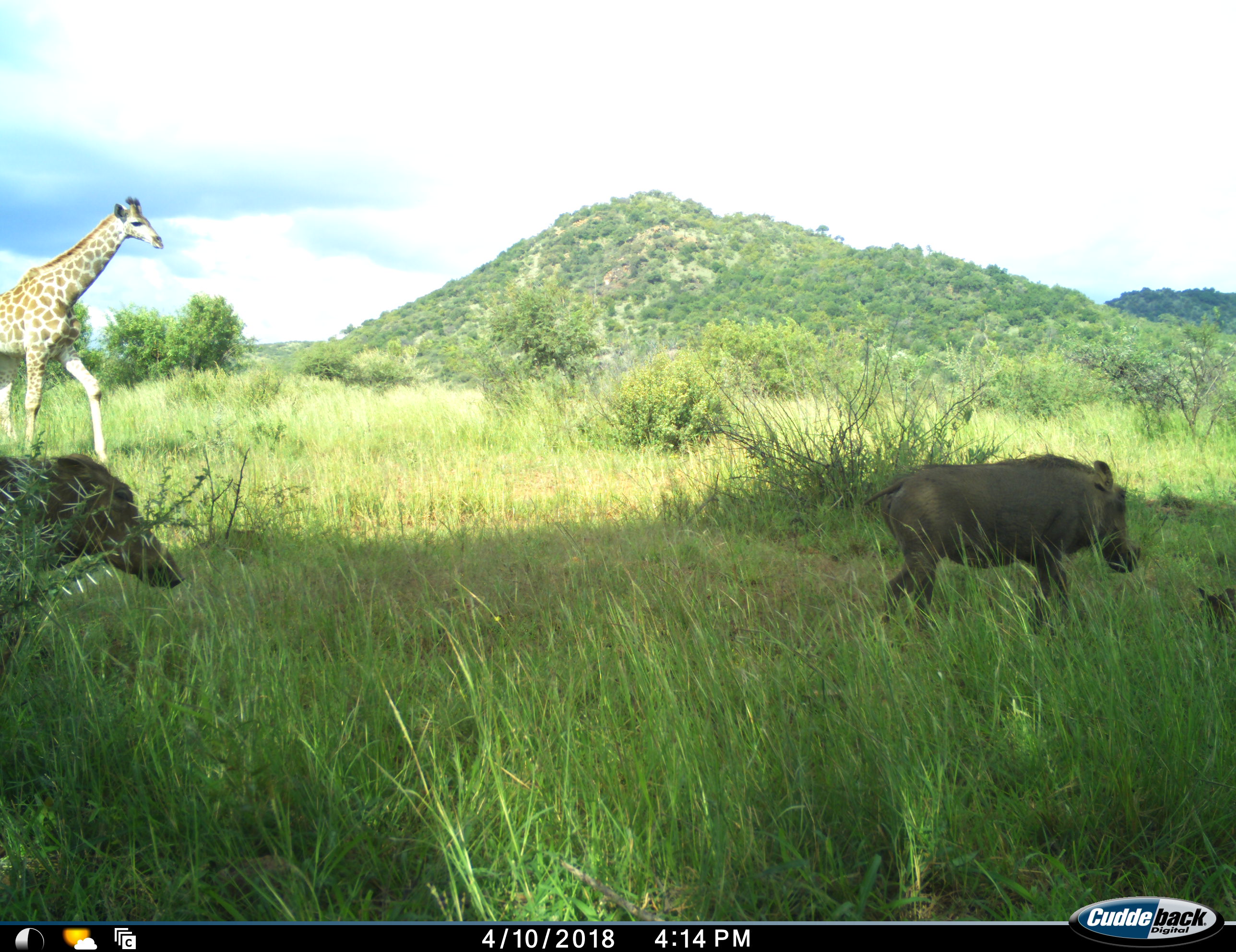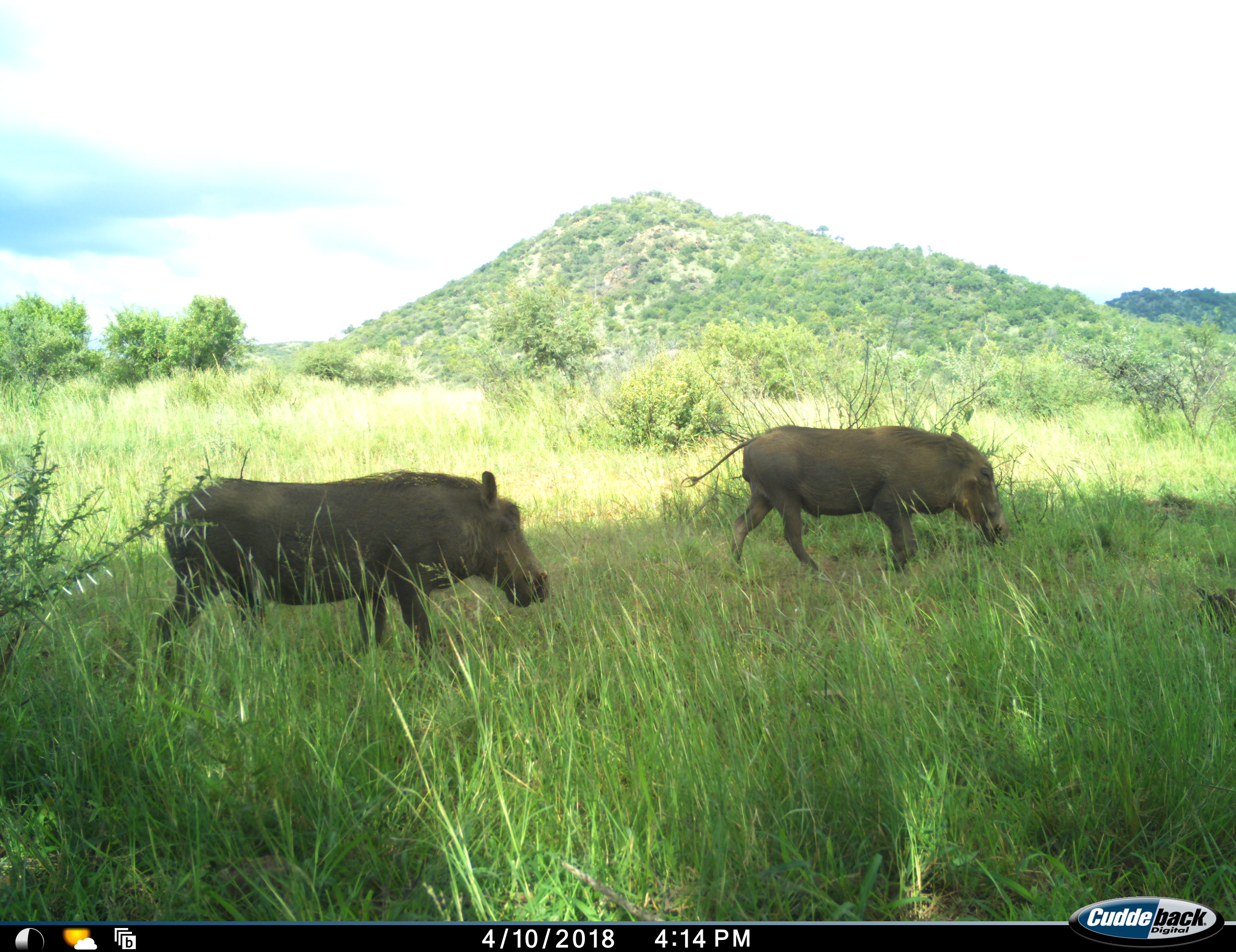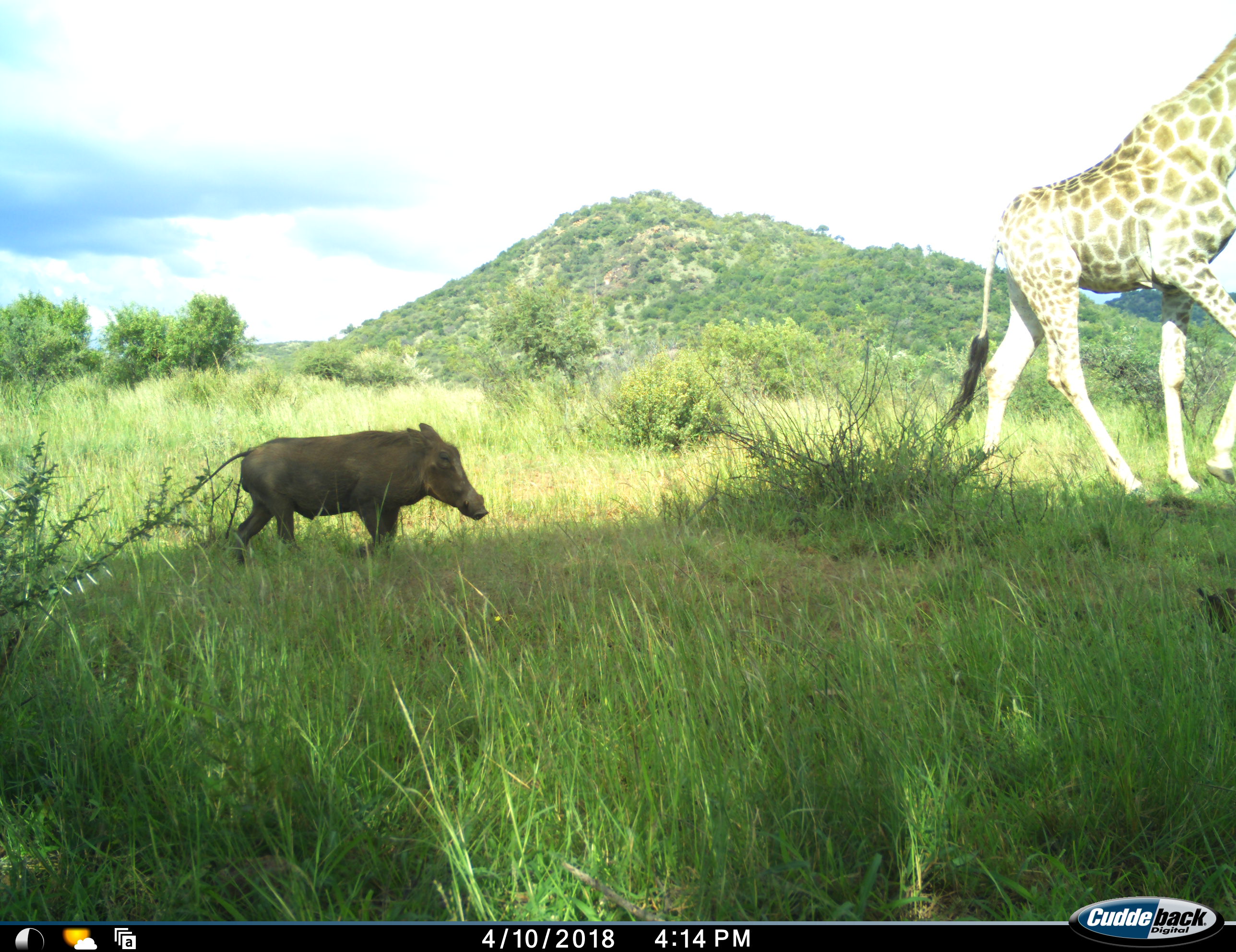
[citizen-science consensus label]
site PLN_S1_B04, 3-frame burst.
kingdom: Animalia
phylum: Chordata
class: Mammalia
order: Artiodactyla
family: Giraffidae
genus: Giraffa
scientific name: Giraffa camelopardalis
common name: giraffe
Giraffe (Giraffa camelopardalis), count 1. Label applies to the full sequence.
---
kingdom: Animalia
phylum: Chordata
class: Mammalia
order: Artiodactyla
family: Suidae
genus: Phacochoerus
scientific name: Phacochoerus africanus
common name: warthog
Warthog (Phacochoerus africanus), count 3. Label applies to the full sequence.